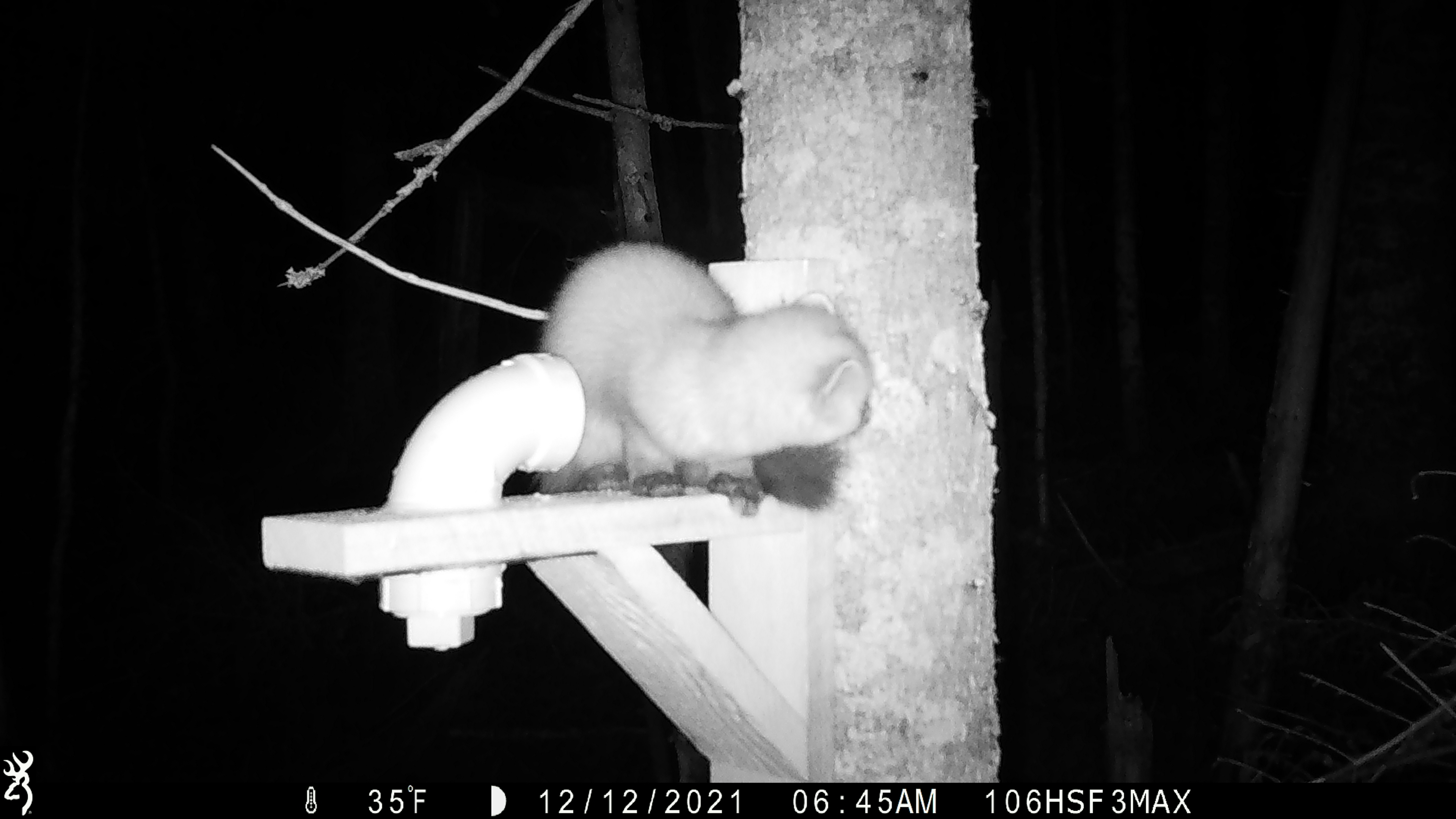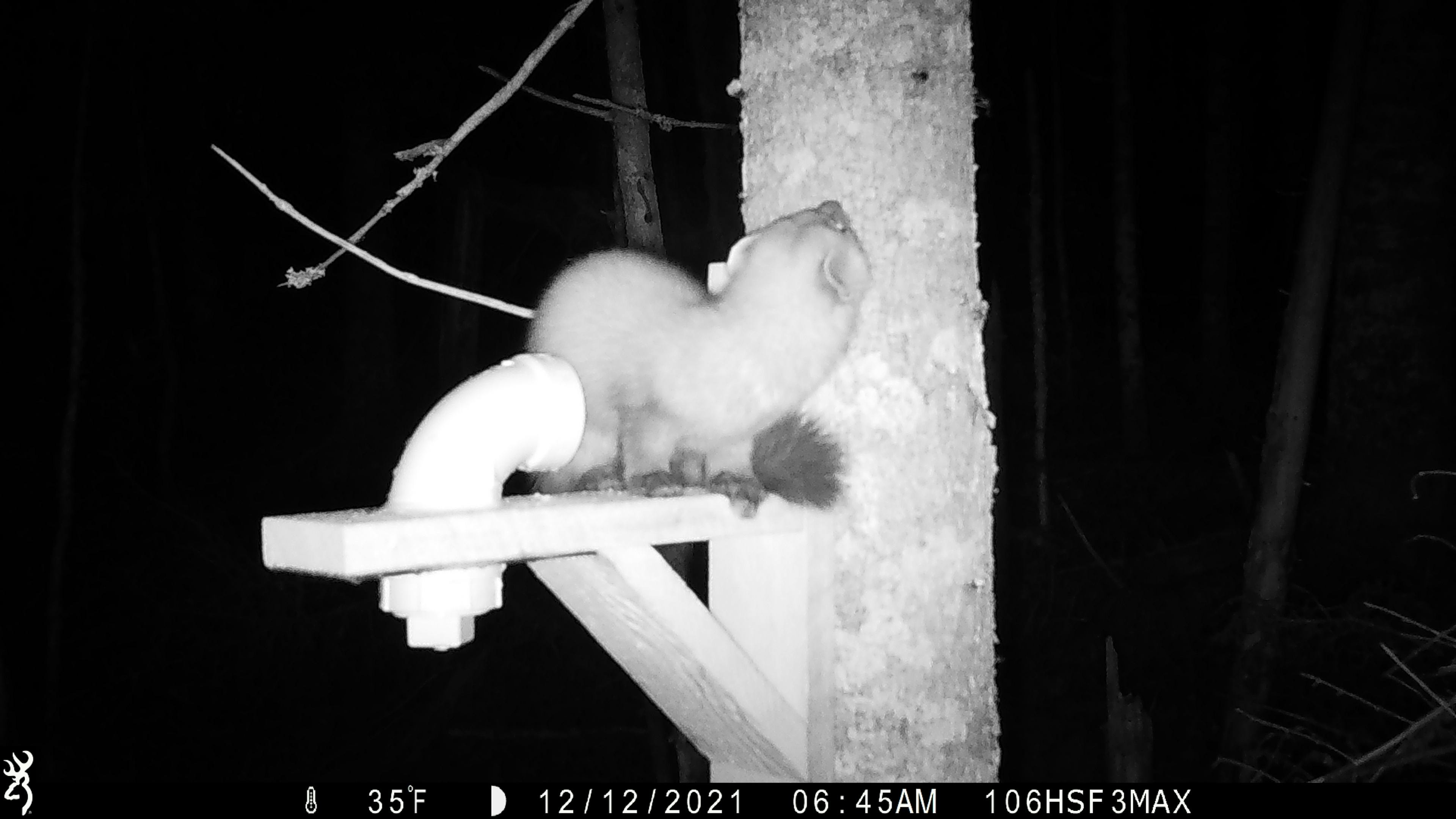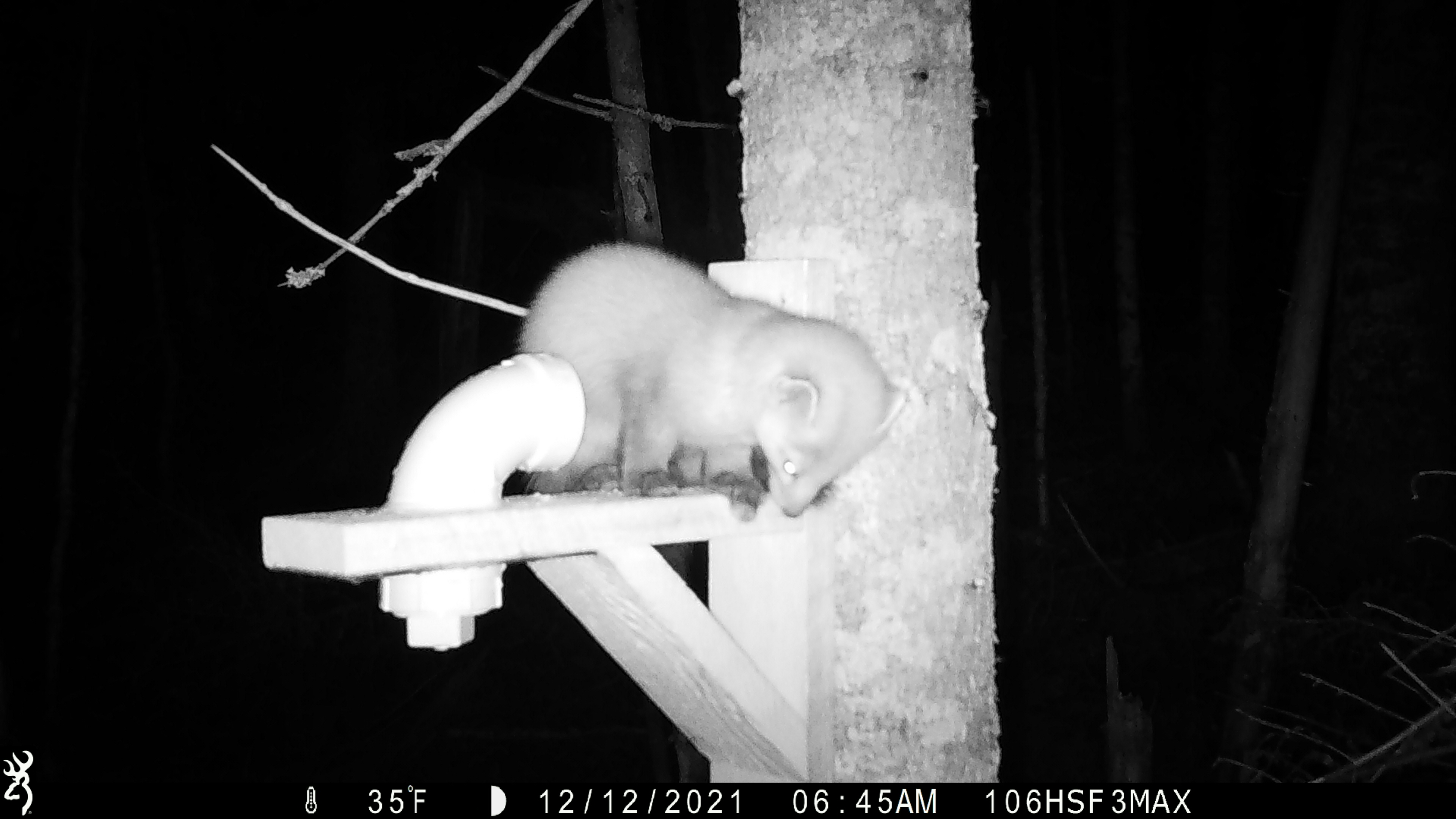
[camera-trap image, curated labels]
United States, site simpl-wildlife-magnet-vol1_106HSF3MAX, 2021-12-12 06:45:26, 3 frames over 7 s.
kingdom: Animalia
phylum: Chordata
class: Mammalia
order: Carnivora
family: Mustelidae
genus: Martes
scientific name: Martes americana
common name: american marten